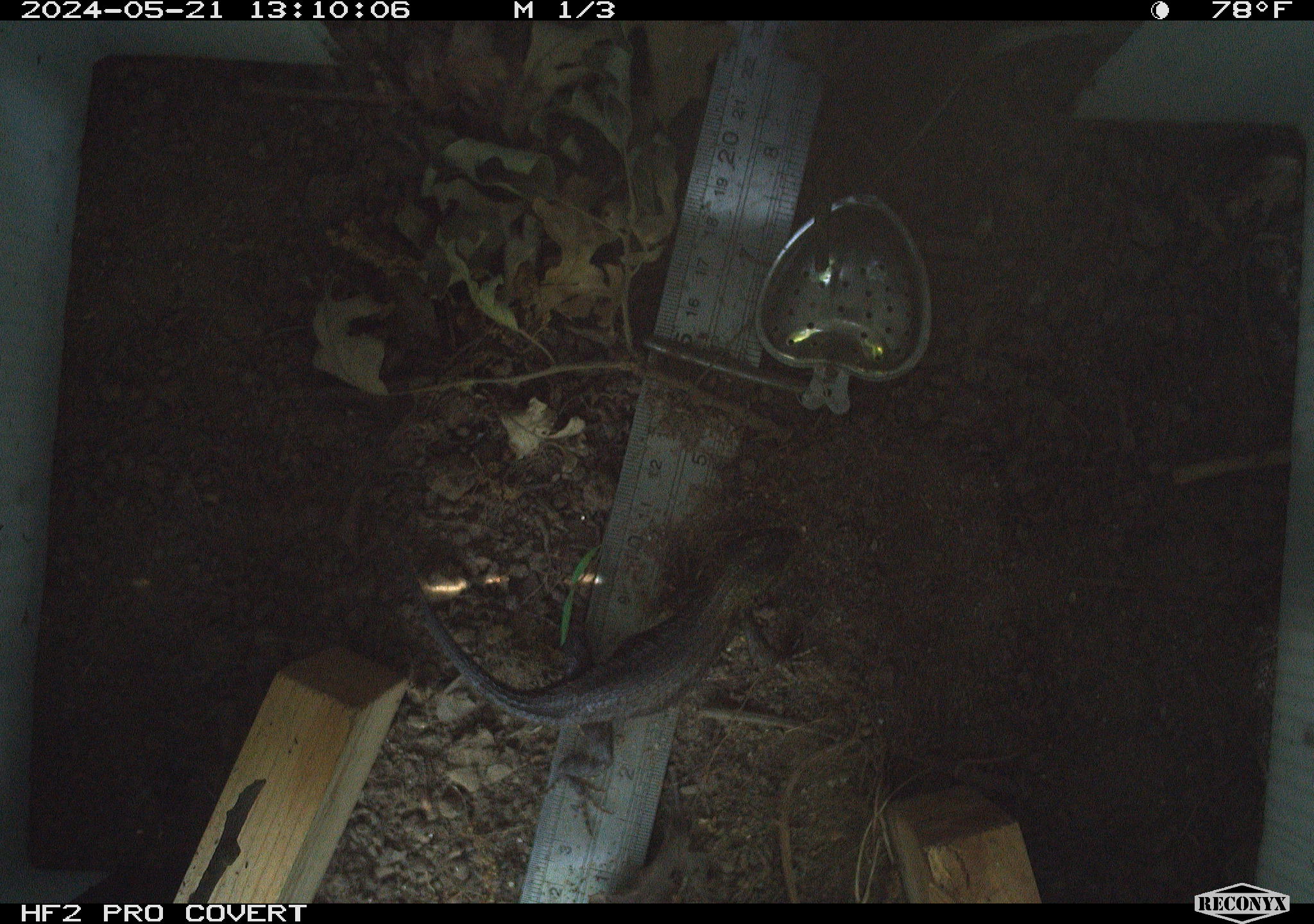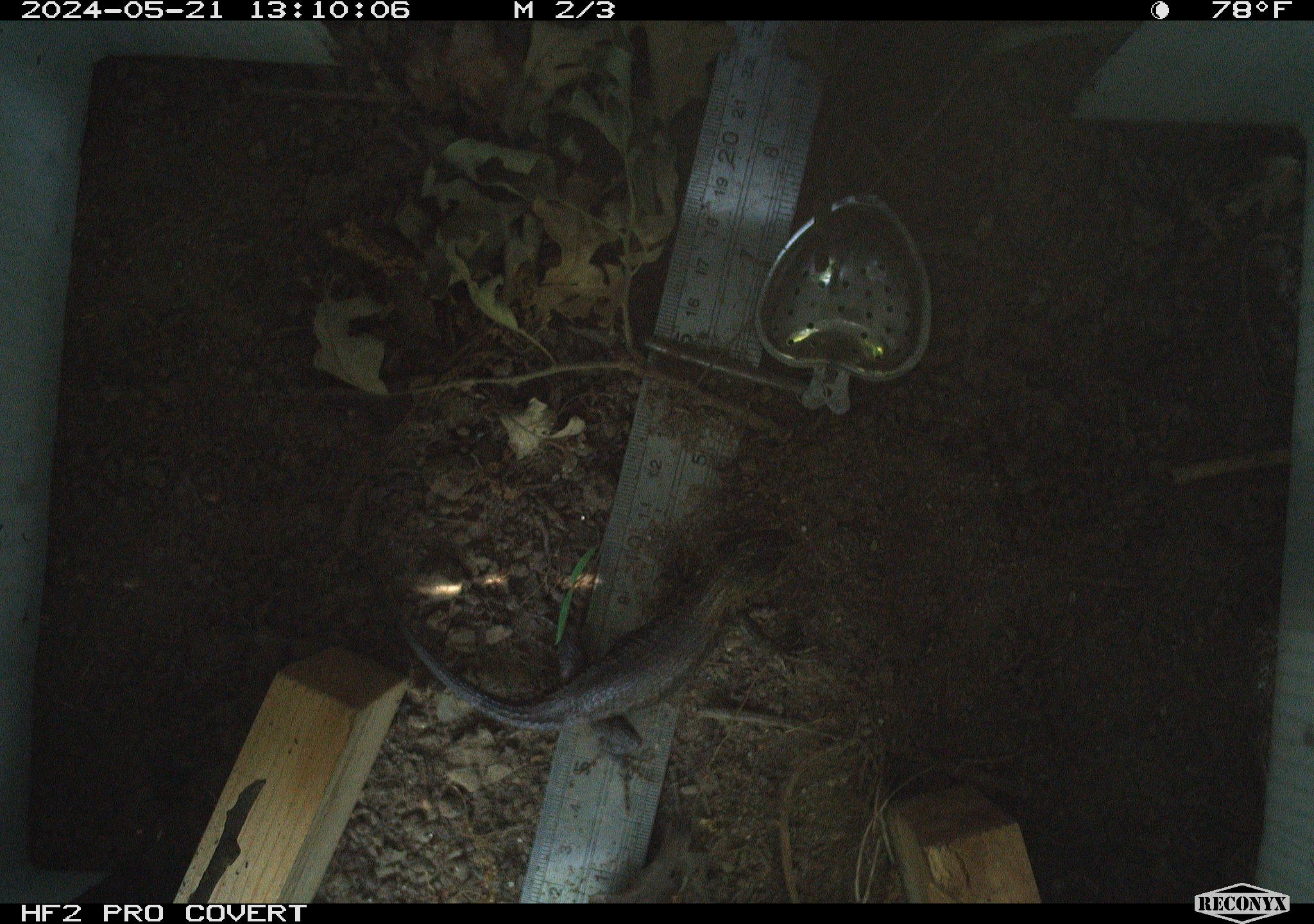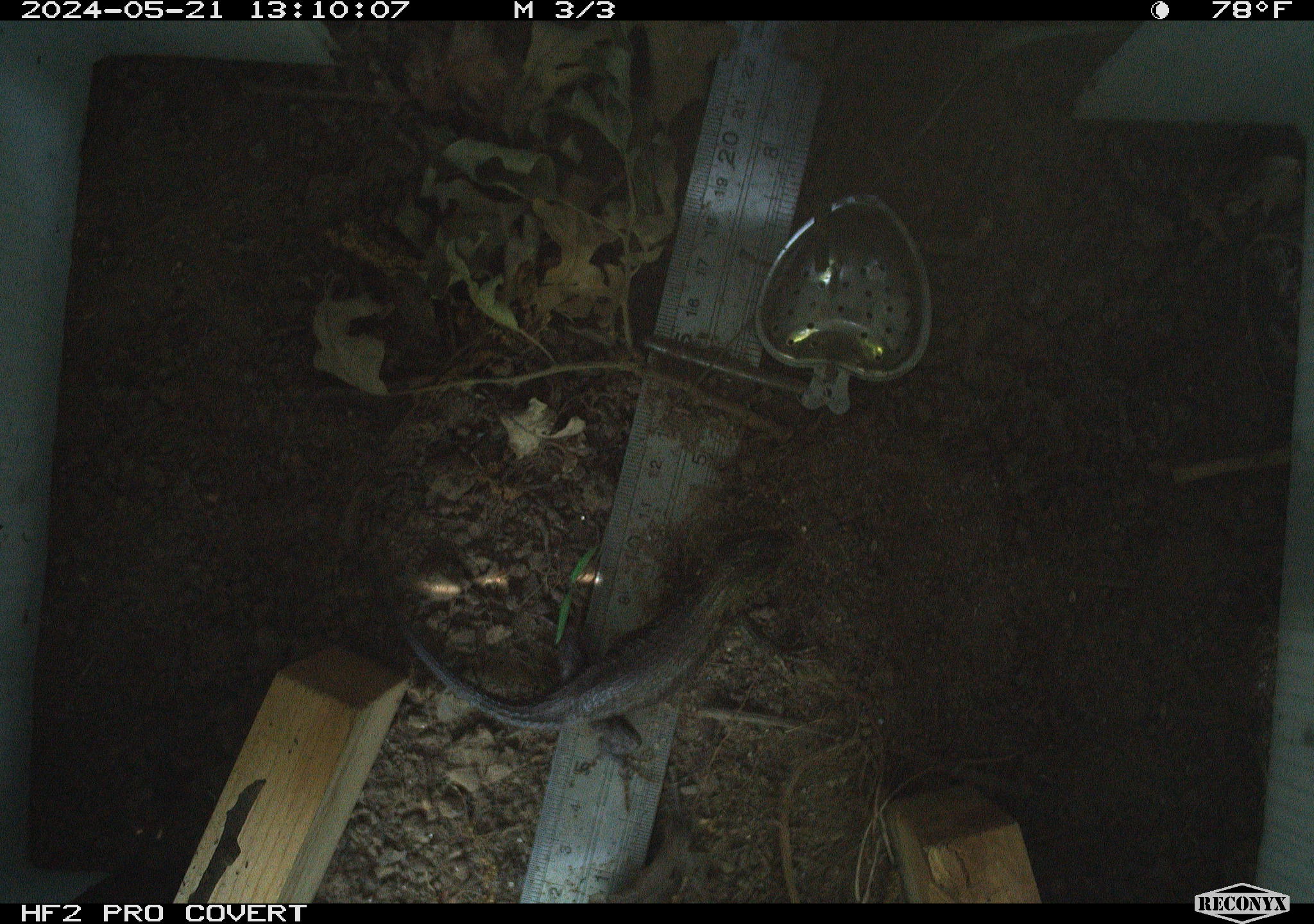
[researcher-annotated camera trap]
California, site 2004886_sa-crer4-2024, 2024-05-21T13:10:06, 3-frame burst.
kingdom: Animalia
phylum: Chordata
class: Reptilia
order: Squamata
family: Phrynosomatidae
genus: Sceloporus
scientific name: Sceloporus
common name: spiny lizards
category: sceloporus species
Sceloporus species (spiny lizards) (Sceloporus).